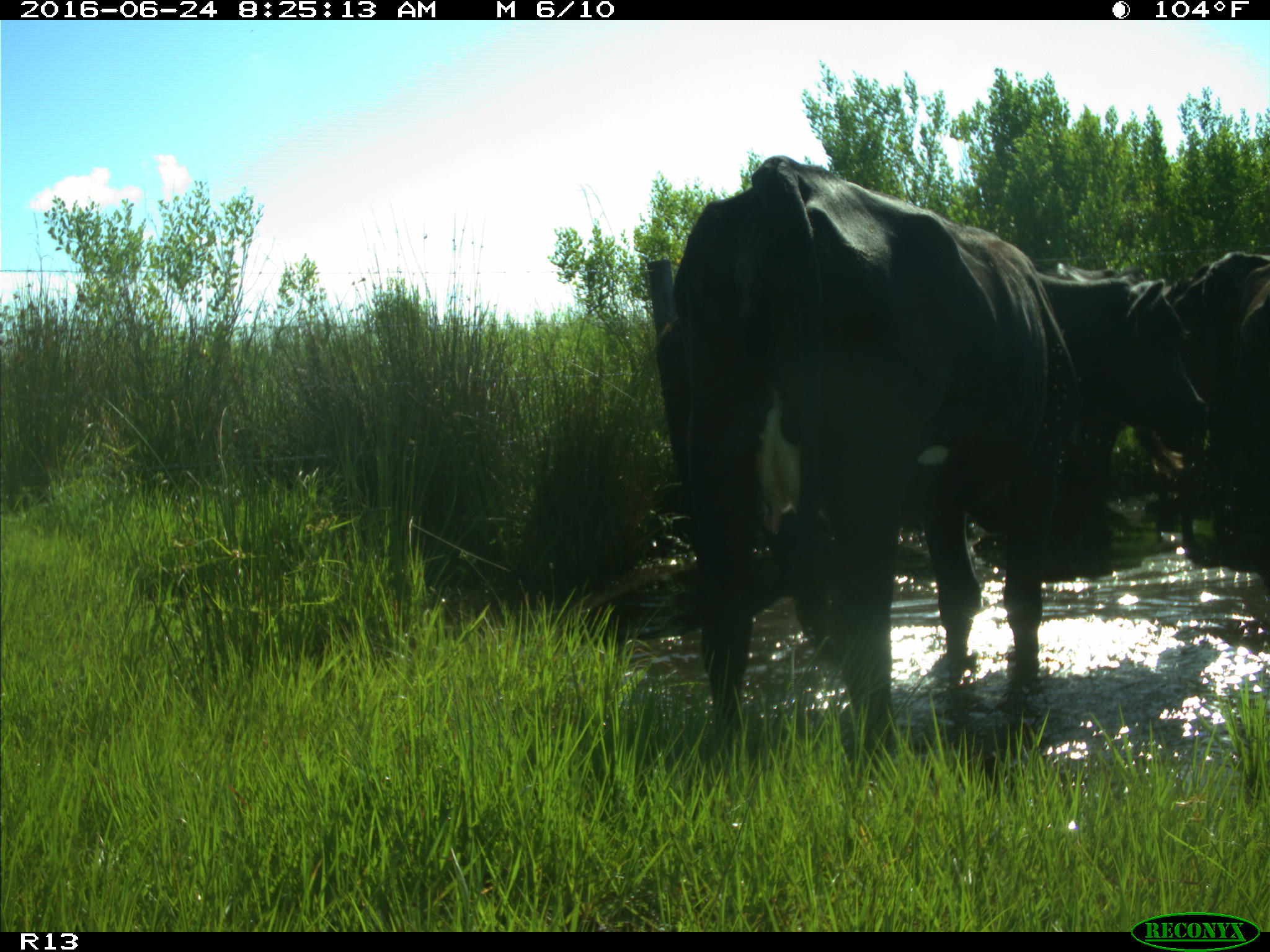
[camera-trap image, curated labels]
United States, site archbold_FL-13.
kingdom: Animalia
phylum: Chordata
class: Mammalia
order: Artiodactyla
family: Bovidae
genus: Bos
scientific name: Bos taurus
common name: domestic cow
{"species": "Bos taurus (domestic cow)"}